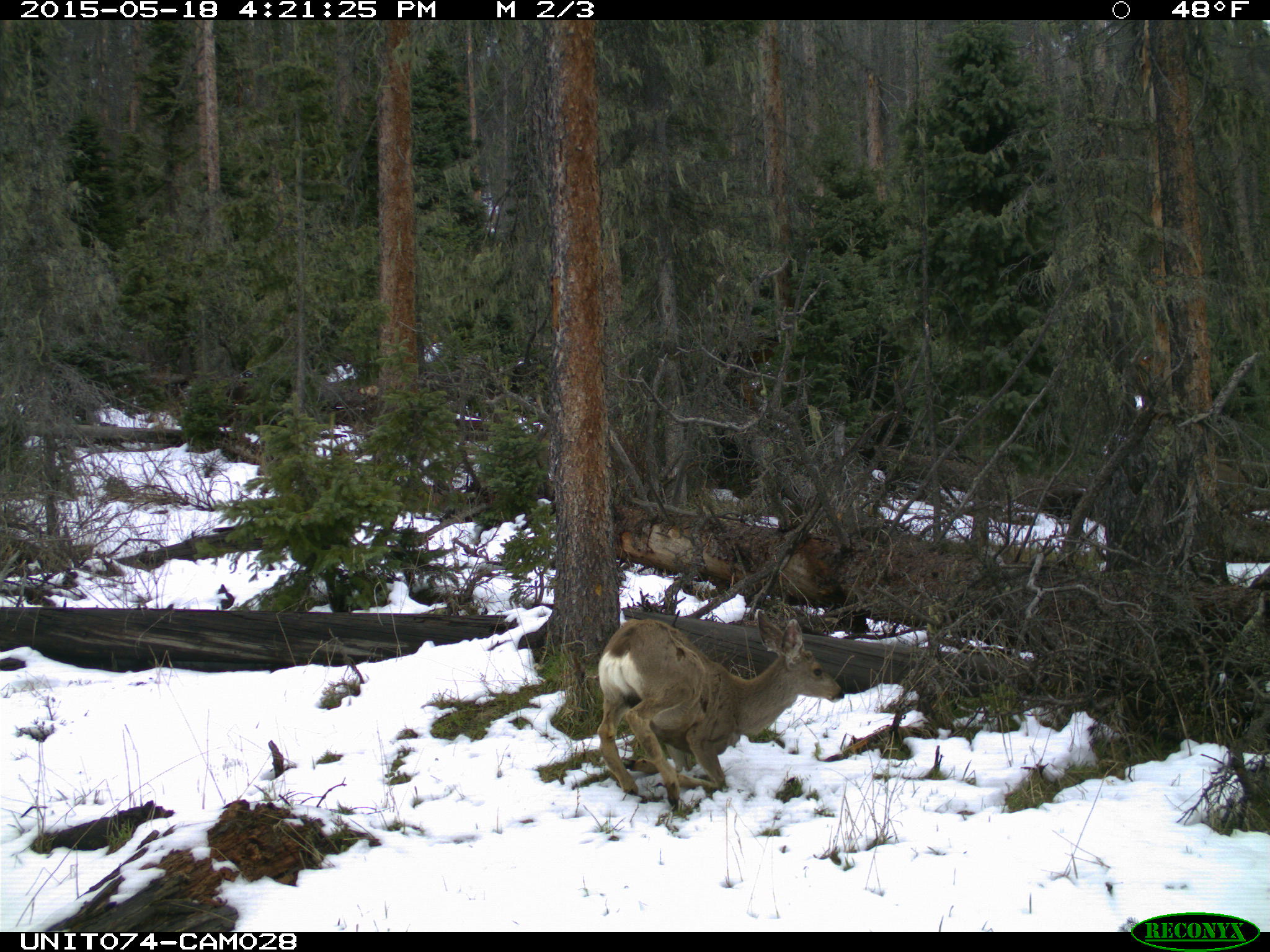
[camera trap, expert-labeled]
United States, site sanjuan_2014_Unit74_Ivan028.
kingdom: Animalia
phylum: Chordata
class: Mammalia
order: Artiodactyla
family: Cervidae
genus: Odocoileus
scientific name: Odocoileus hemionus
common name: mule deer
Odocoileus hemionus (mule deer).